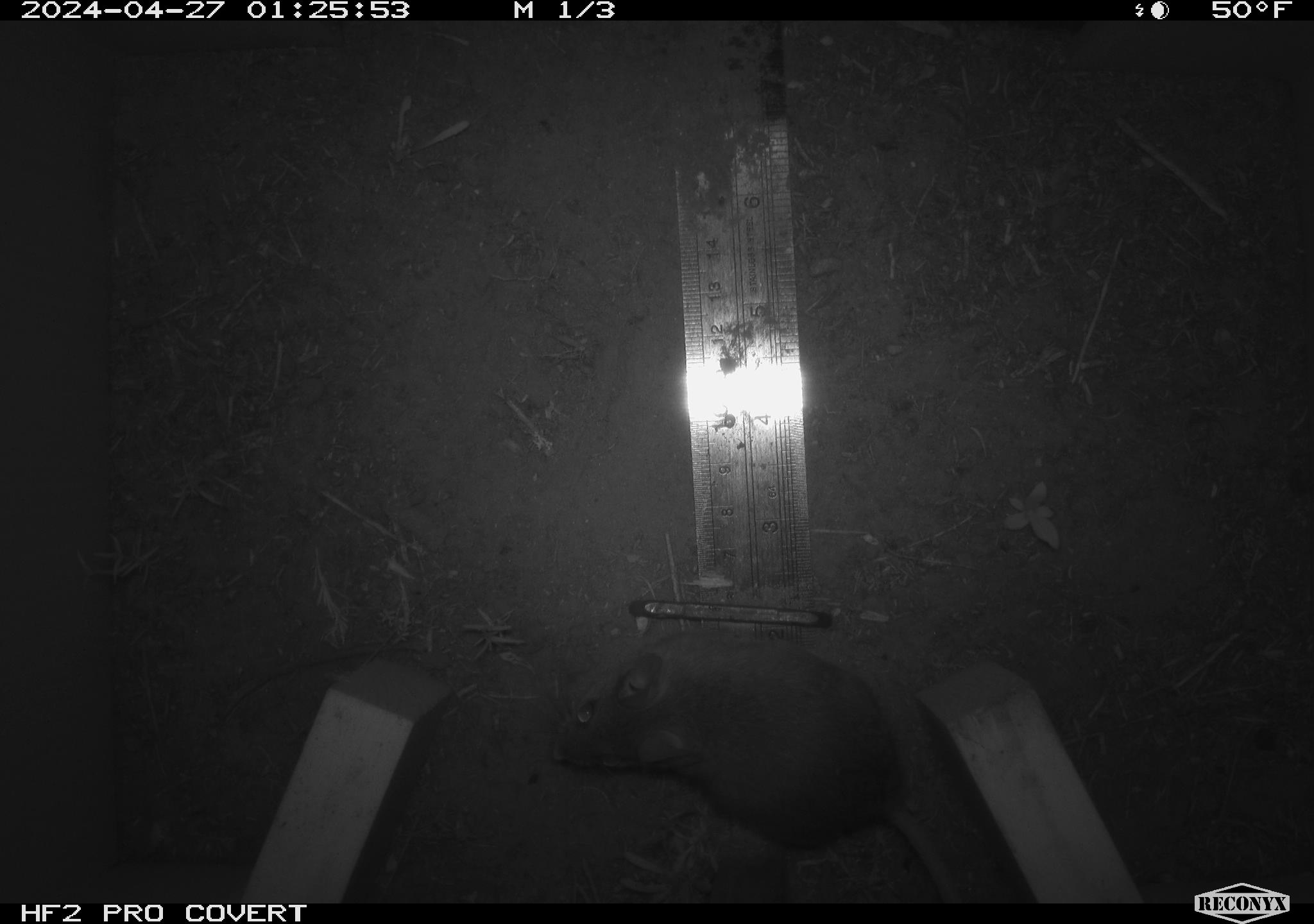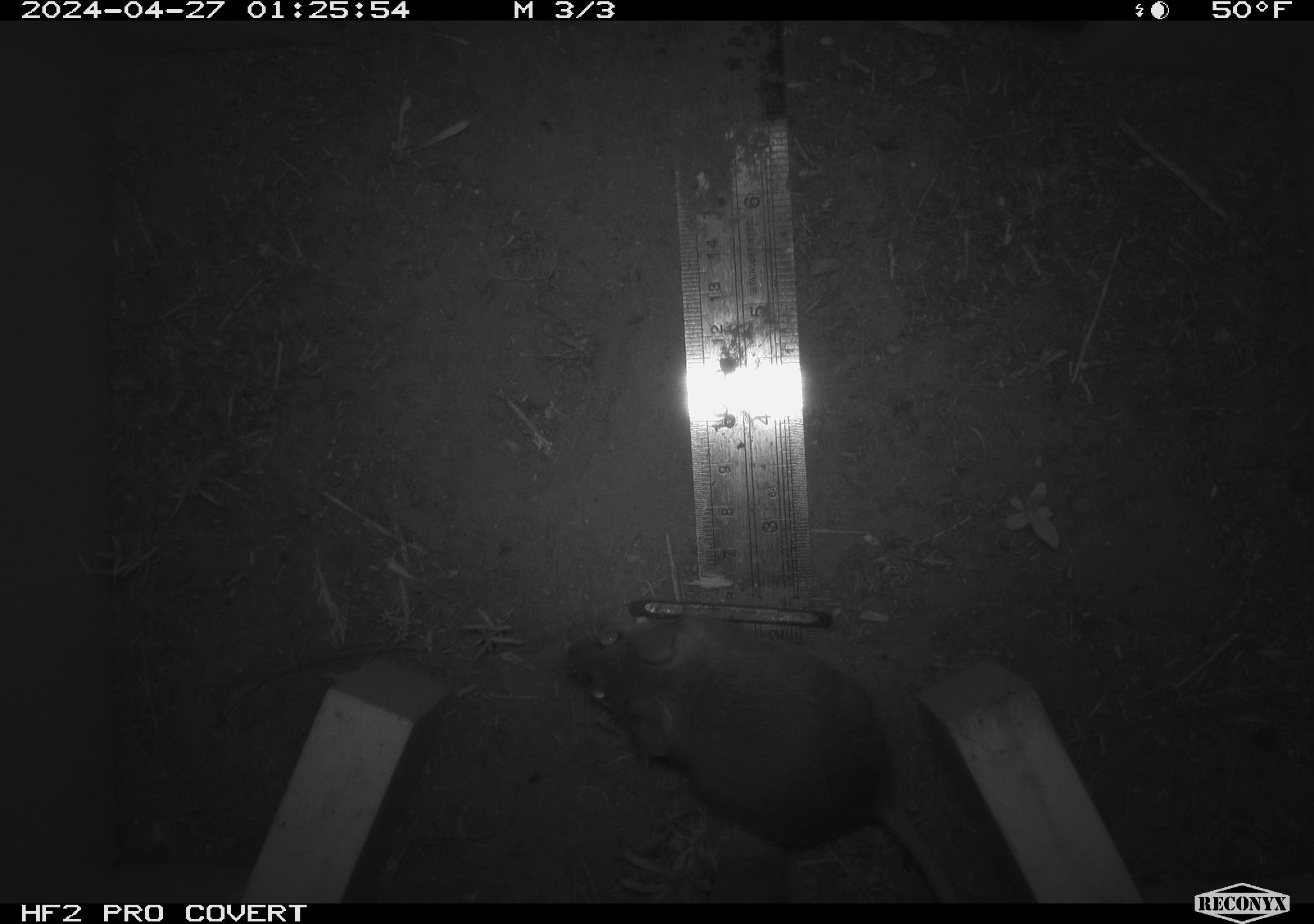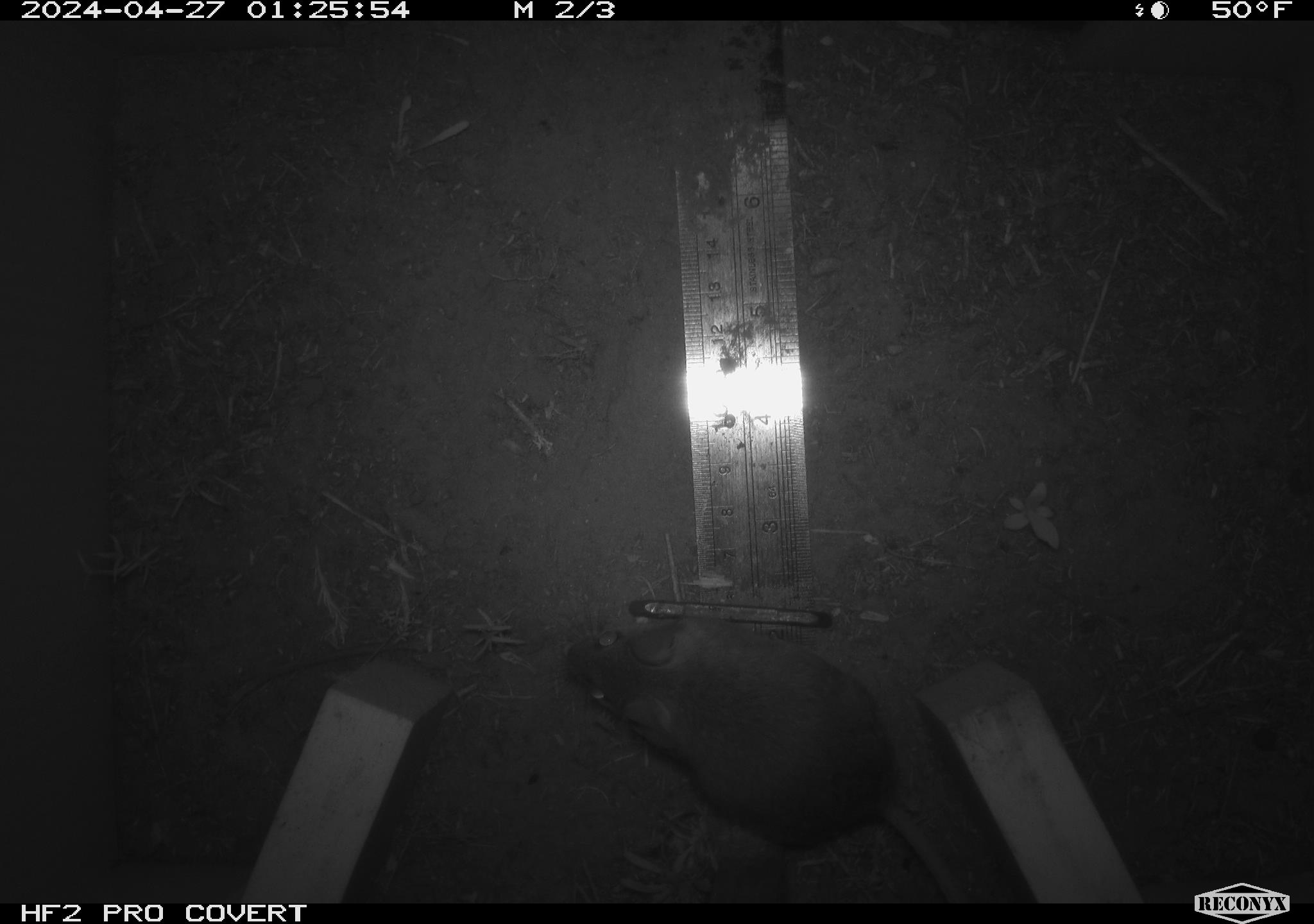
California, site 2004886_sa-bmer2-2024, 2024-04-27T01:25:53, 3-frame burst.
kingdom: Animalia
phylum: Chordata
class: Mammalia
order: Rodentia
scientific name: Rodentia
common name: mouse species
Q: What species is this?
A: Mouse species (Rodentia).